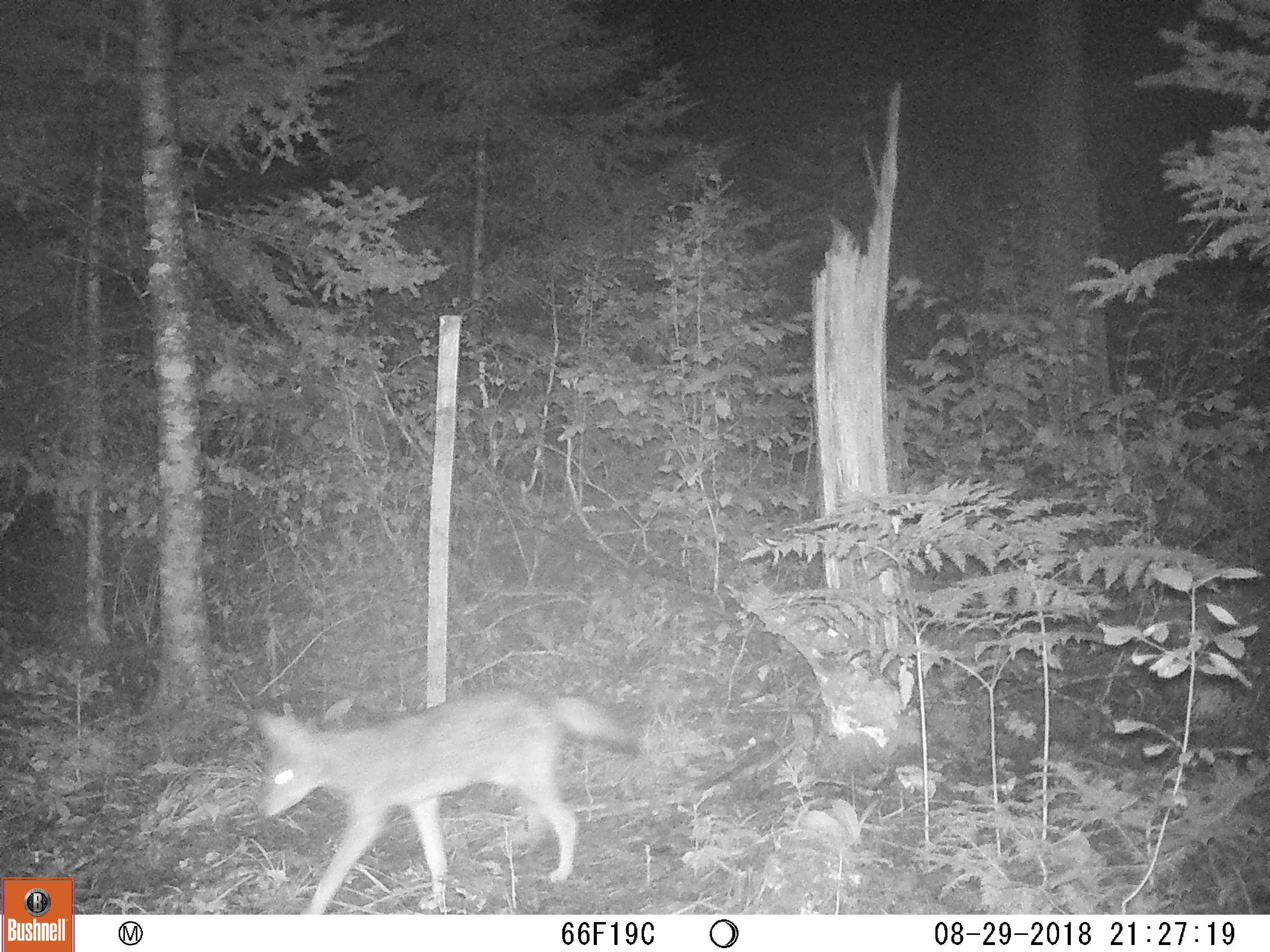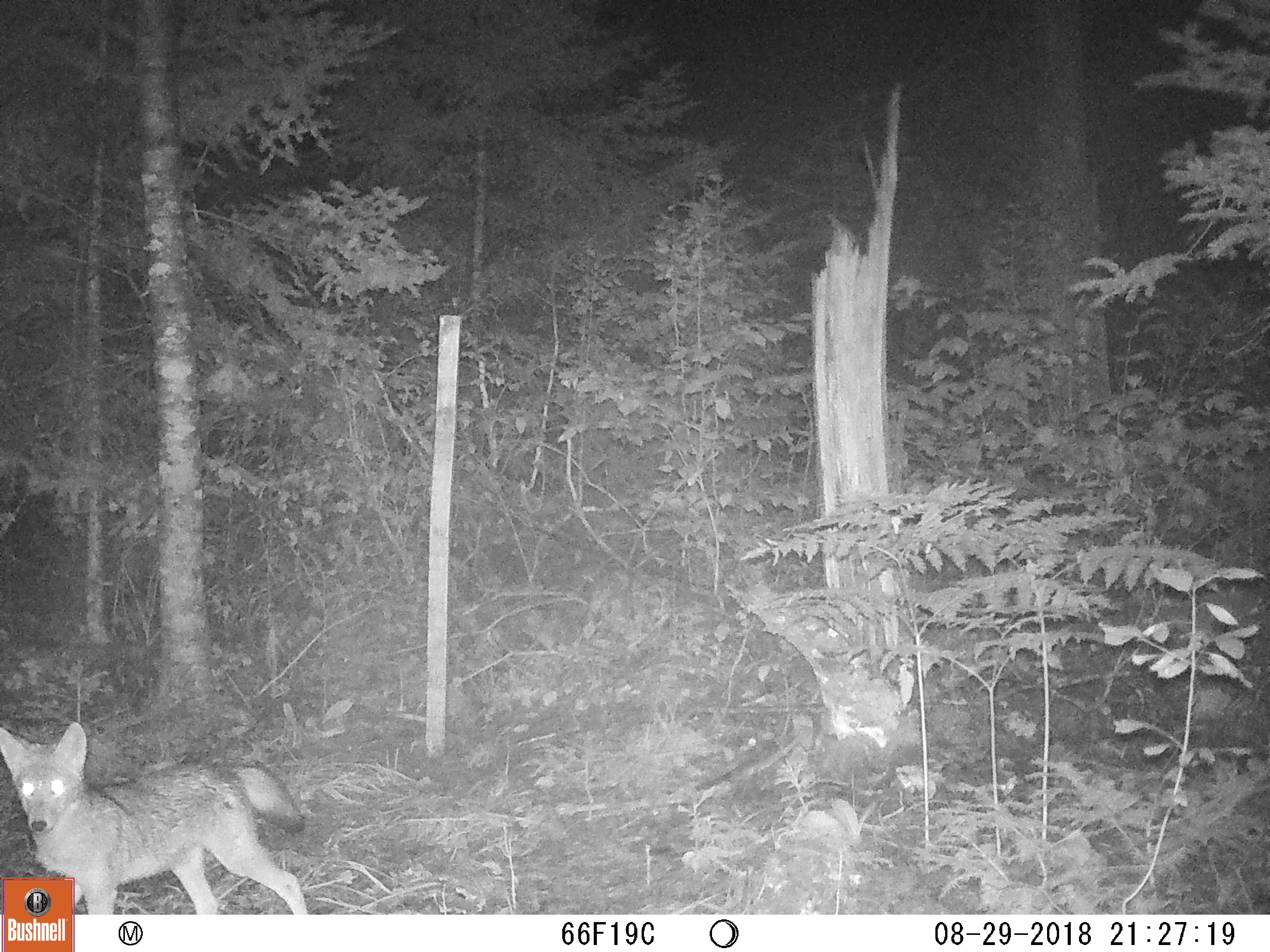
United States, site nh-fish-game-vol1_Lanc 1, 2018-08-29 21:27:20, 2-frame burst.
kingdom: Animalia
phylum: Chordata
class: Mammalia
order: Carnivora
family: Canidae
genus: Canis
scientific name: Canis latrans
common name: coyote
Coyote (Canis latrans).